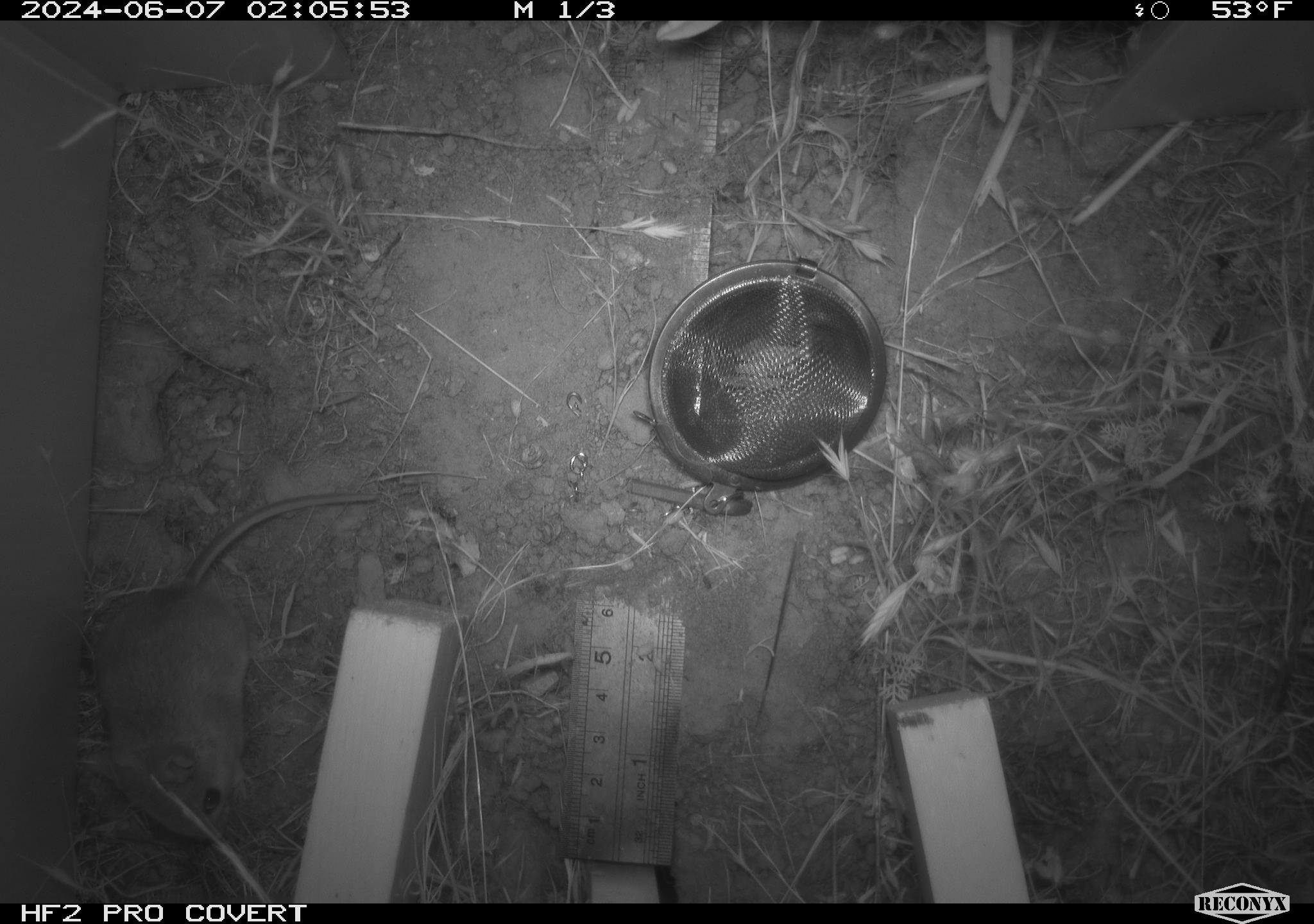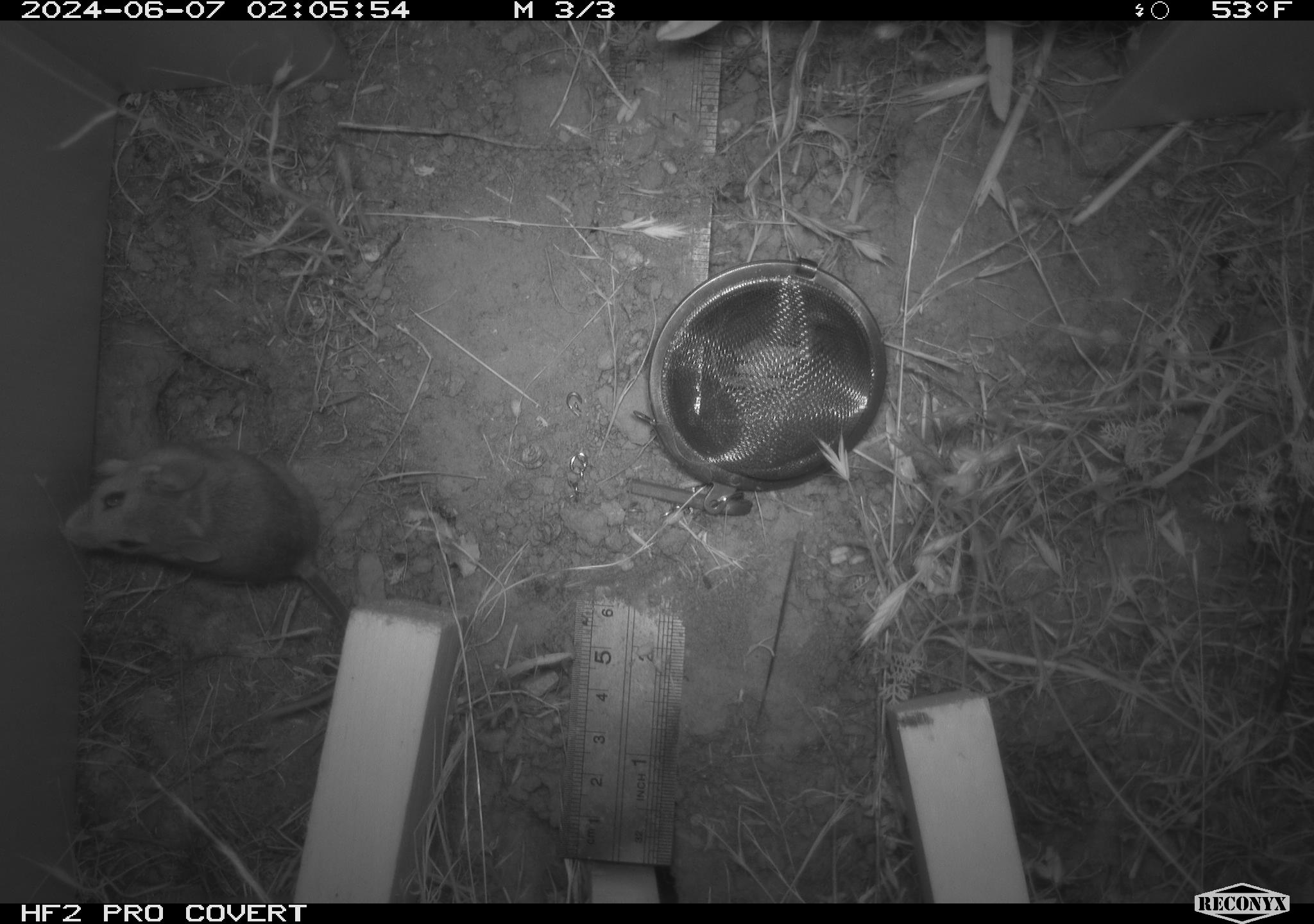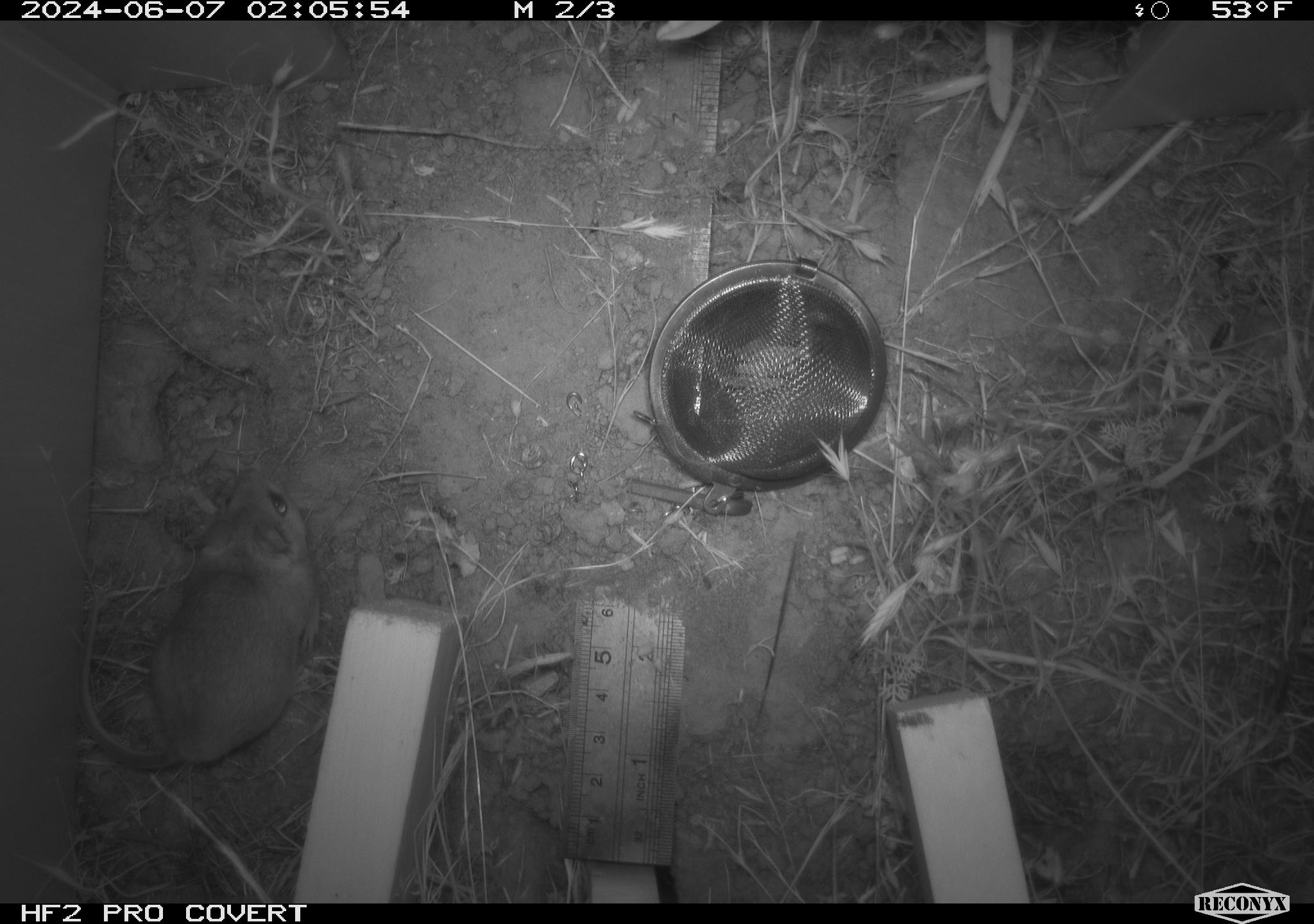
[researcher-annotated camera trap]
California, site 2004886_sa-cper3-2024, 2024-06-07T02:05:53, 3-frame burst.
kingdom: Animalia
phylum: Chordata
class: Mammalia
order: Rodentia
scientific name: Rodentia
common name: rodent